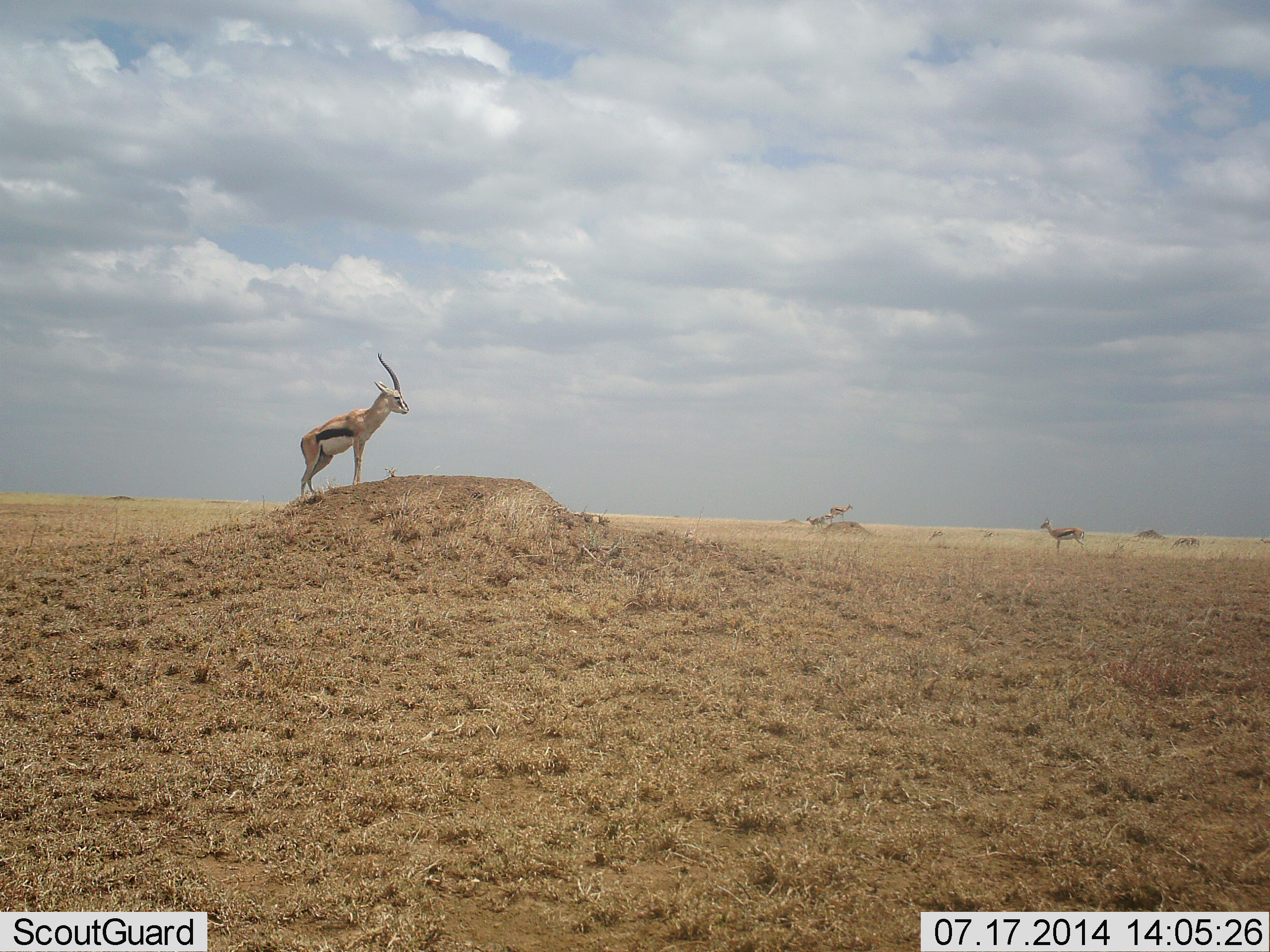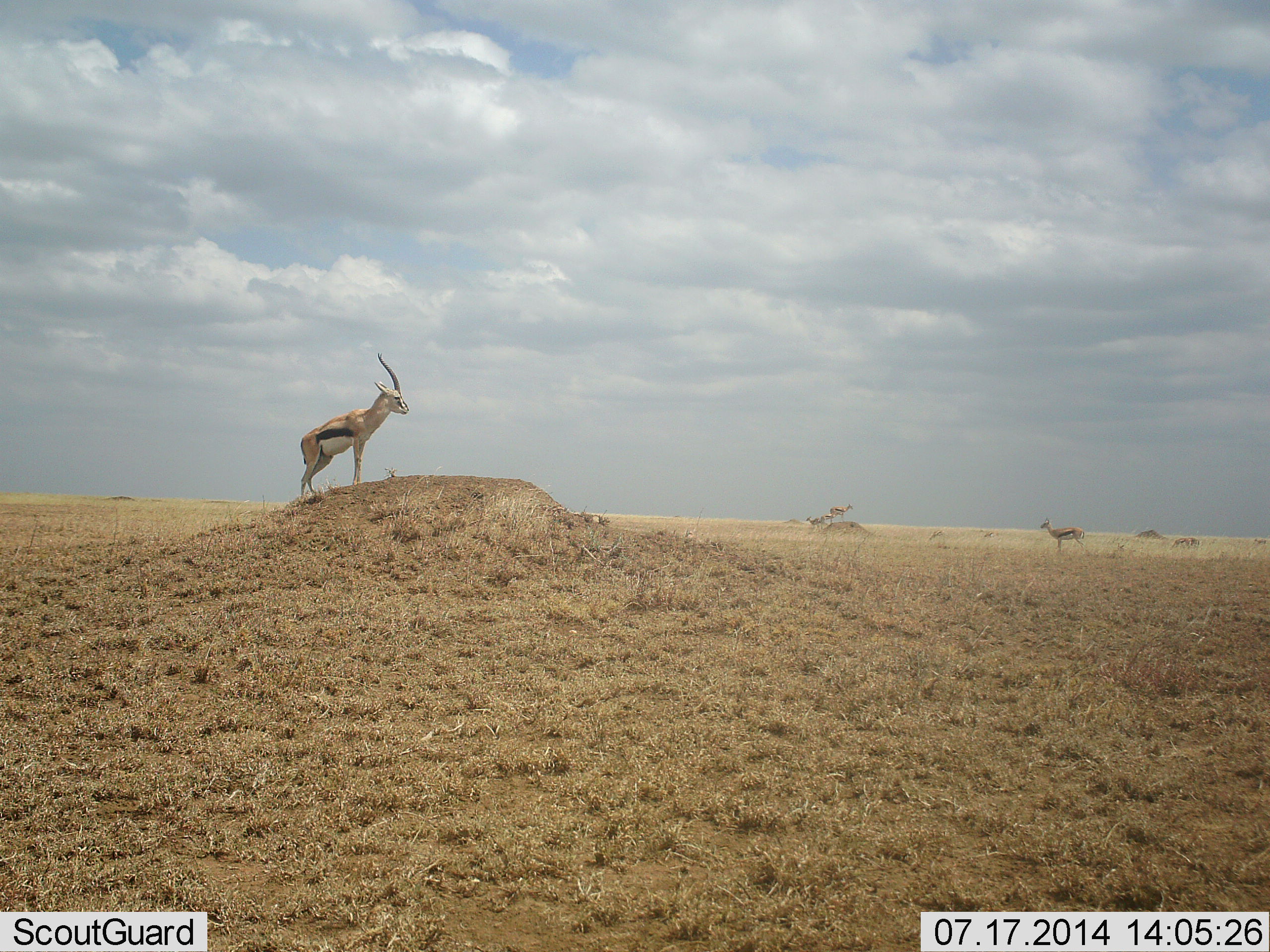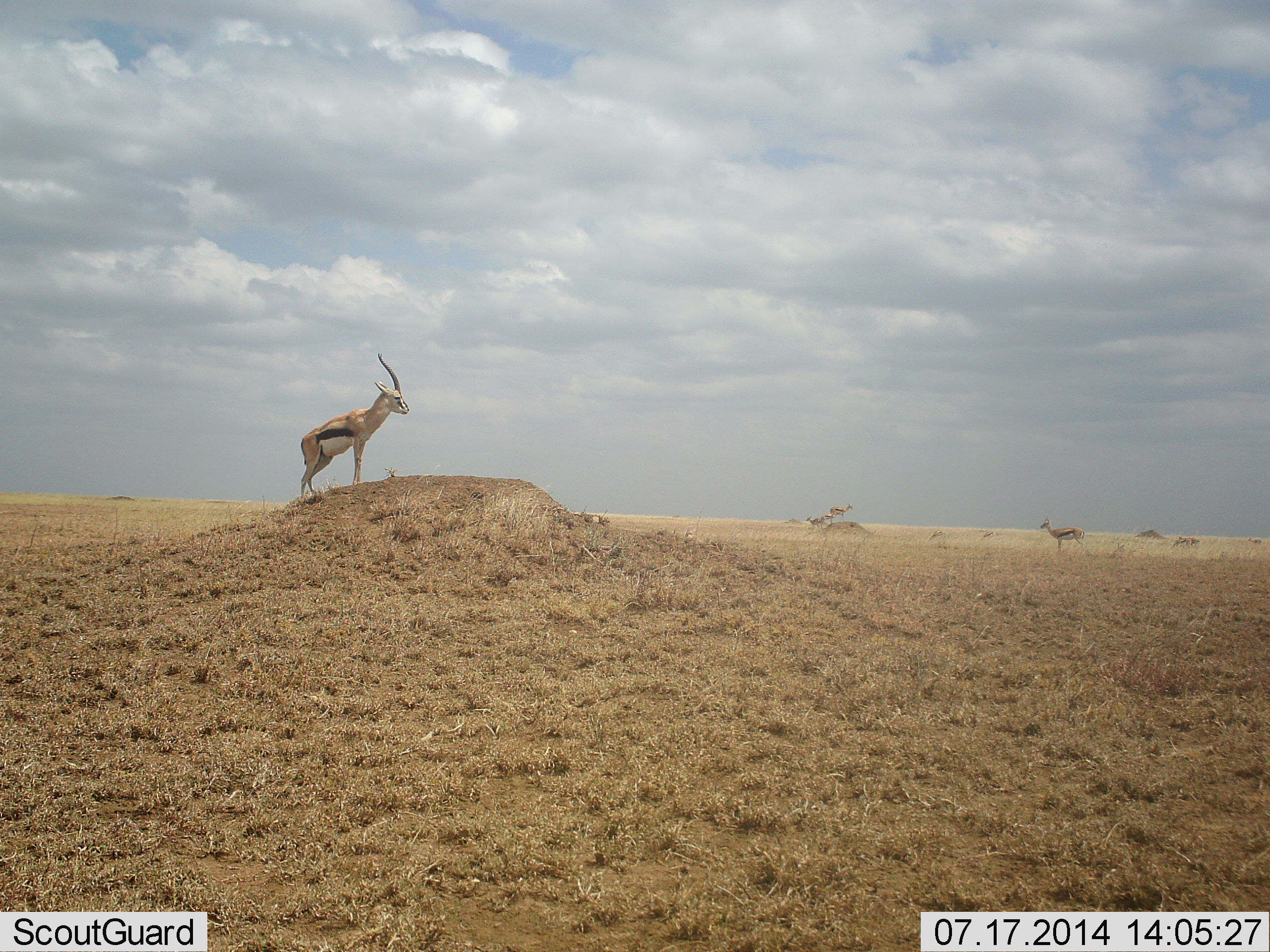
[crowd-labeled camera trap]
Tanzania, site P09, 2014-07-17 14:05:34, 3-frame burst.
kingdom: Animalia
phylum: Chordata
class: Mammalia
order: Artiodactyla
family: Bovidae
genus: Eudorcas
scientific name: Eudorcas thomsonii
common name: thomson's gazelle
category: gazellethomsons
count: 6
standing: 100%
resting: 0%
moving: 10%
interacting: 0%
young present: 0%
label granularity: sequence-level